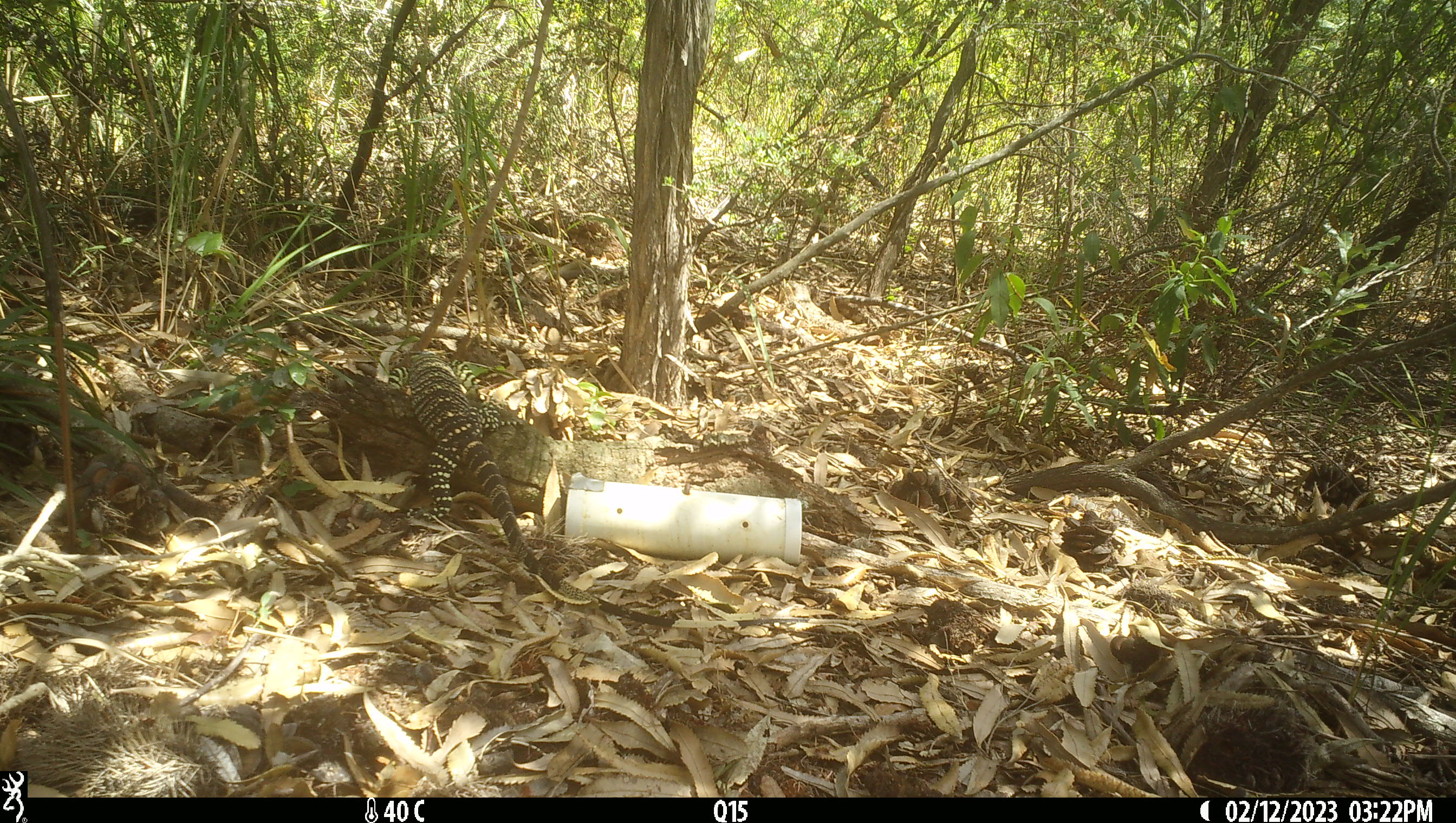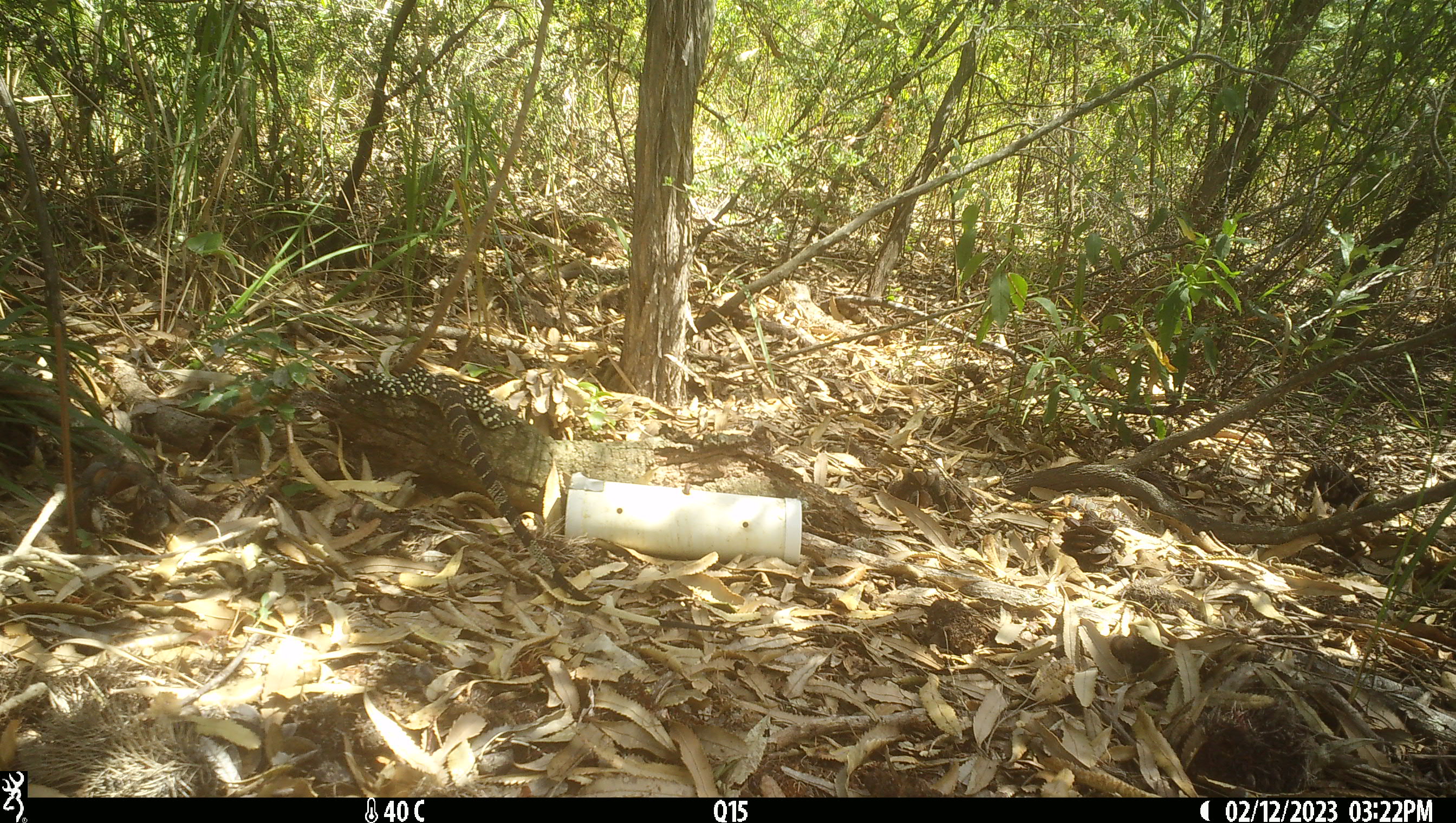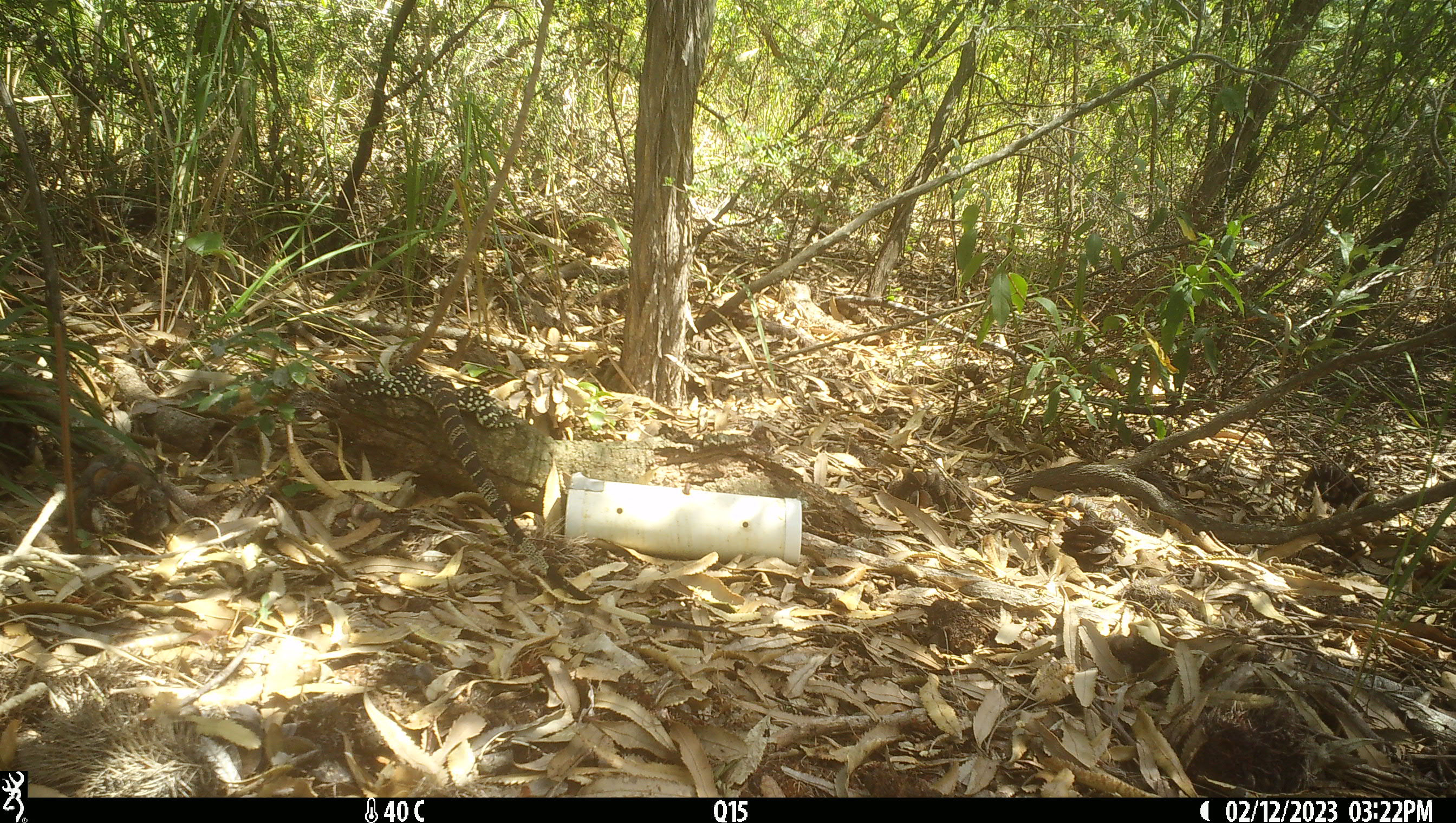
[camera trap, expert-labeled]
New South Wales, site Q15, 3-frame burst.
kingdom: Animalia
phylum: Chordata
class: Reptilia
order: Squamata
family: Varanidae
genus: Varanus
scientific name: Varanus varius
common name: lace monitor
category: goanna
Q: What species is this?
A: Goanna (lace monitor) (Varanus varius).